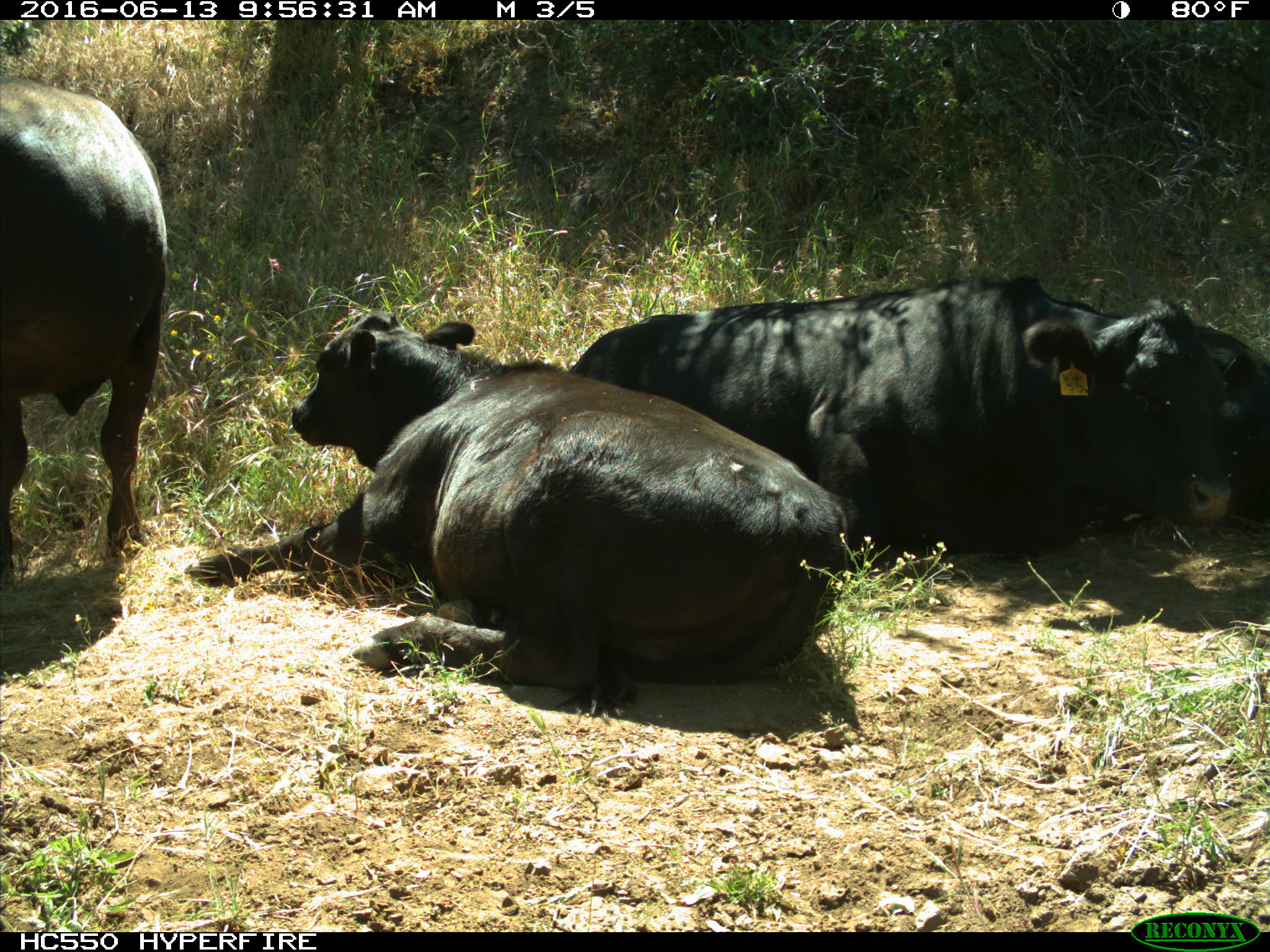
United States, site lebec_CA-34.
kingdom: Animalia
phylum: Chordata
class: Mammalia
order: Artiodactyla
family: Bovidae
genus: Bos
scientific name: Bos taurus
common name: domestic cow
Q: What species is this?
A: Bos taurus (domestic cow).